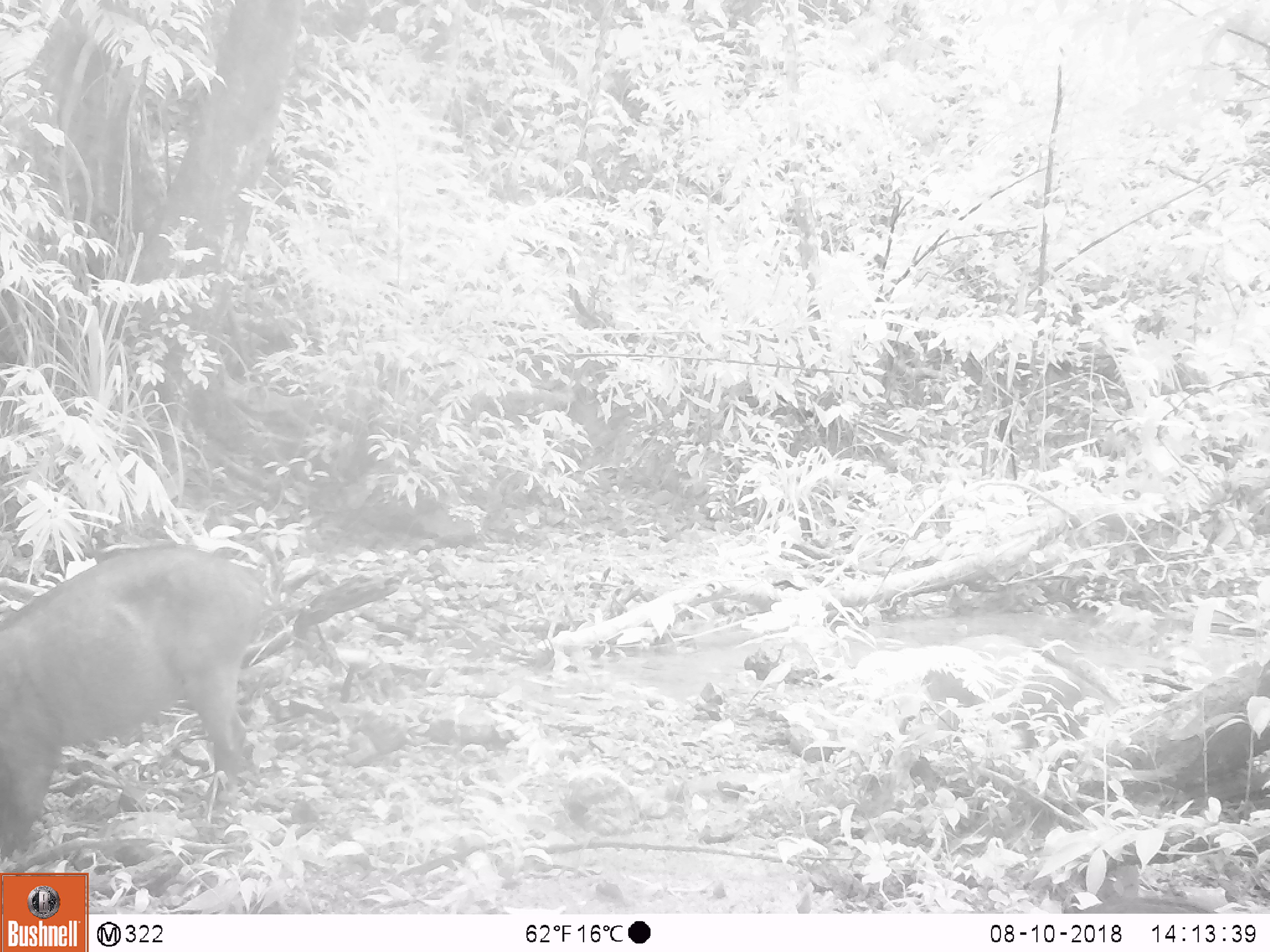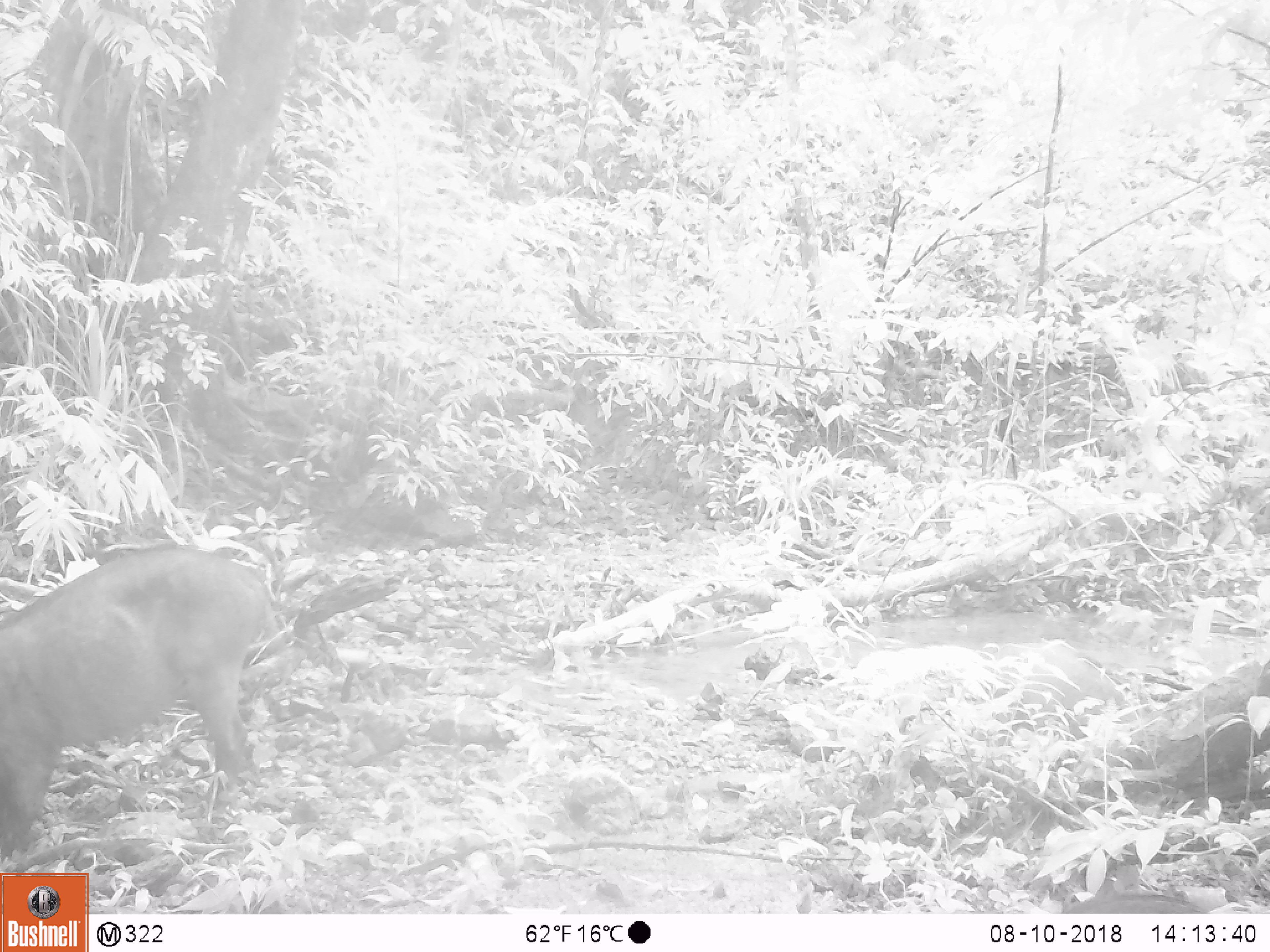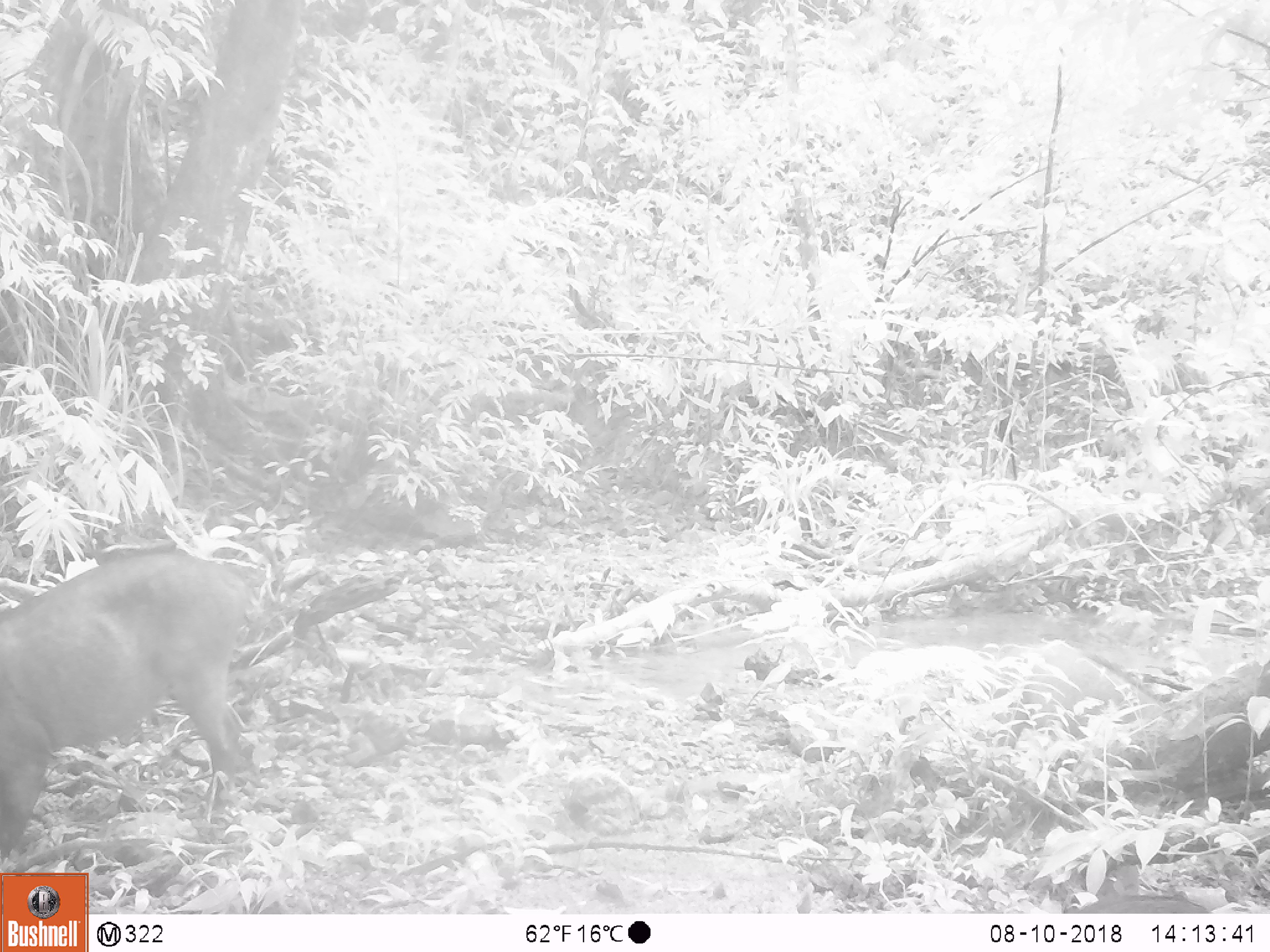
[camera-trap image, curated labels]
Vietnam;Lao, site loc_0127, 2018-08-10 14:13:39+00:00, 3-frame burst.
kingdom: Animalia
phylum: Chordata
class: Mammalia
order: Artiodactyla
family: Suidae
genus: Sus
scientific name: Sus scrofa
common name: eurasian wild pig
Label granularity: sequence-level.